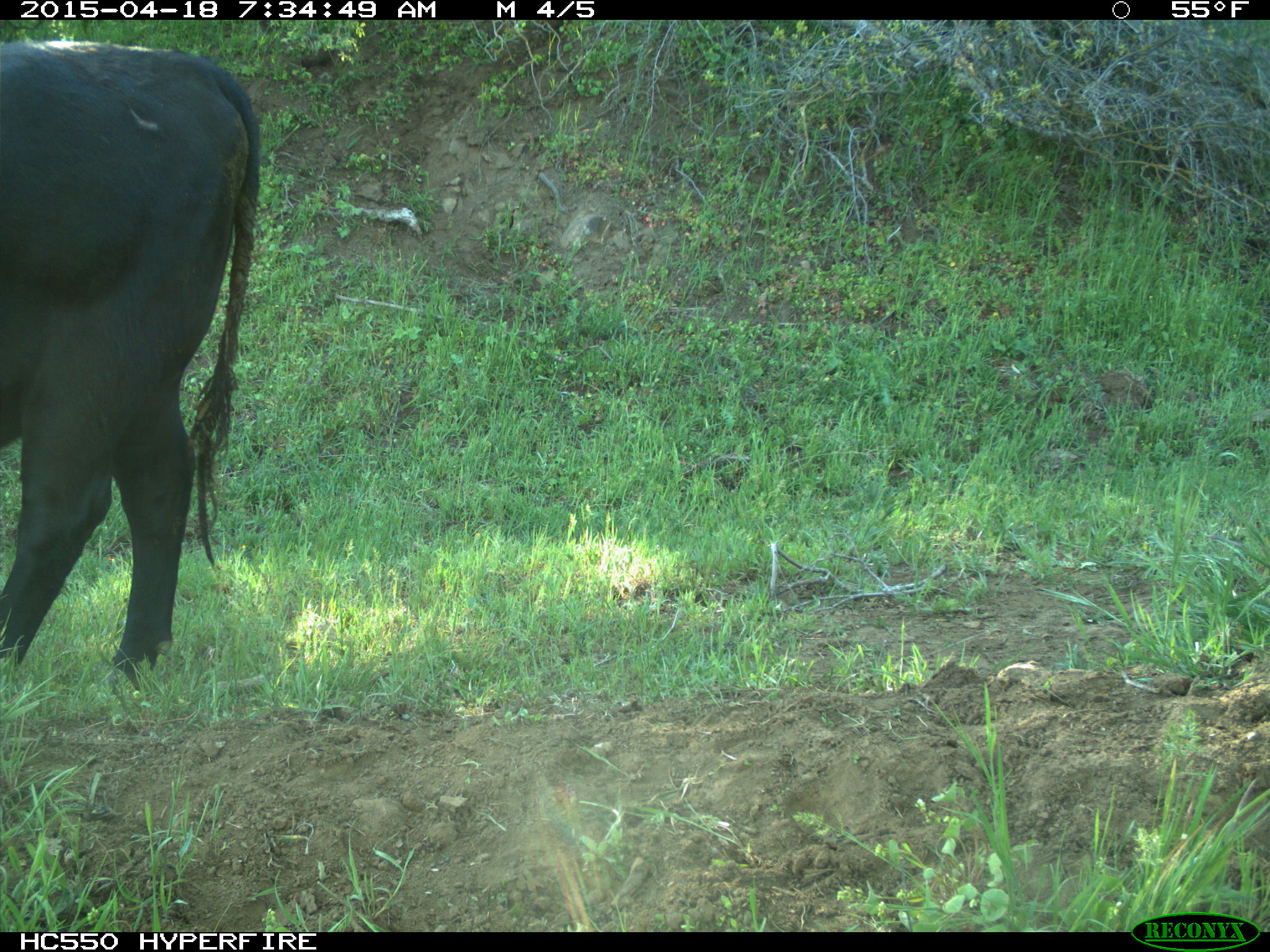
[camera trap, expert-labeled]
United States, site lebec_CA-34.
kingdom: Animalia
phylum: Chordata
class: Mammalia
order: Artiodactyla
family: Bovidae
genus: Bos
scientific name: Bos taurus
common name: domestic cow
Bos taurus (domestic cow).